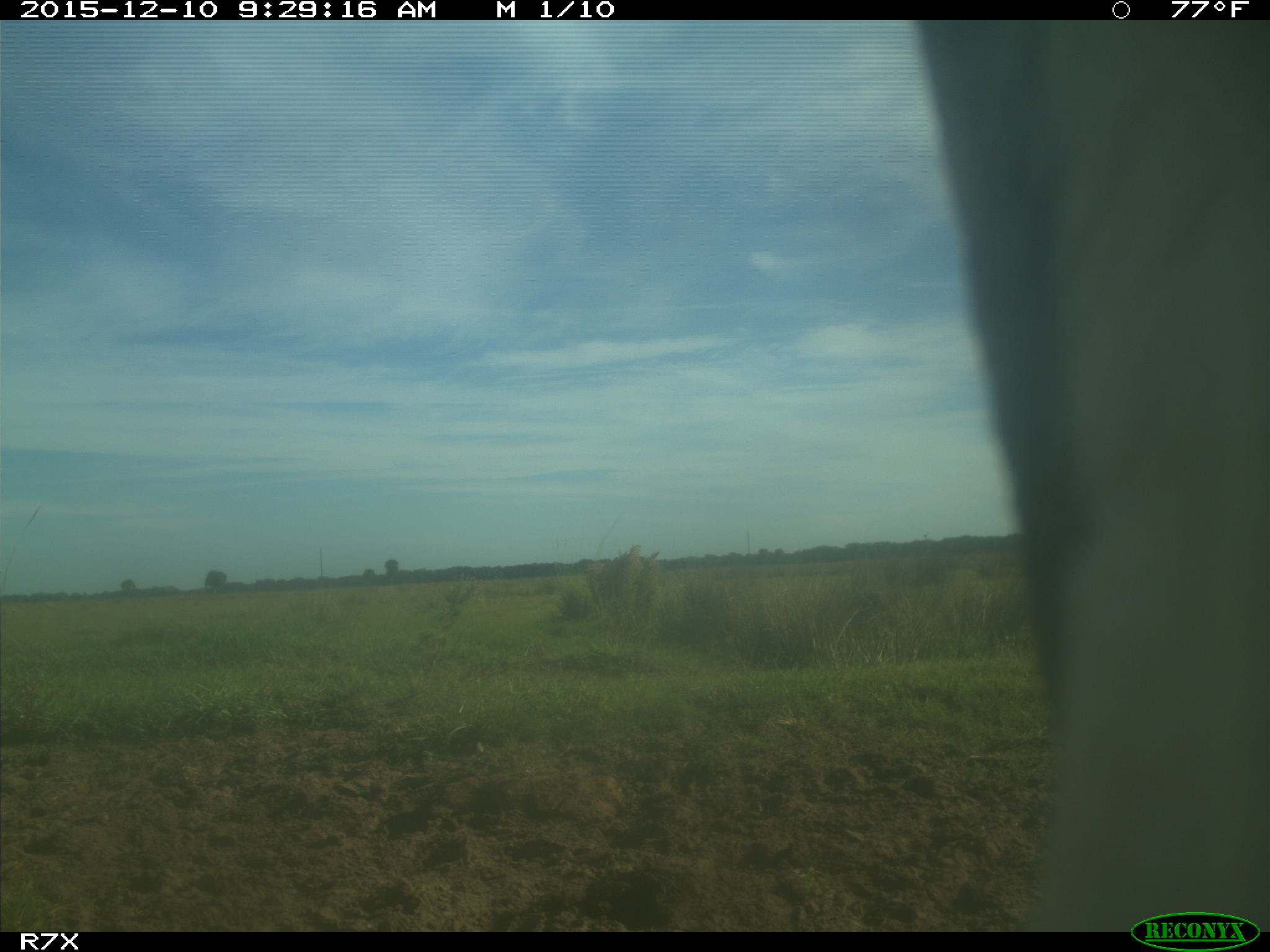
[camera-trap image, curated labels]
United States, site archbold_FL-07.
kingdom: Animalia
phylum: Chordata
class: Mammalia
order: Artiodactyla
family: Bovidae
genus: Bos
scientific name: Bos taurus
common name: domestic cow